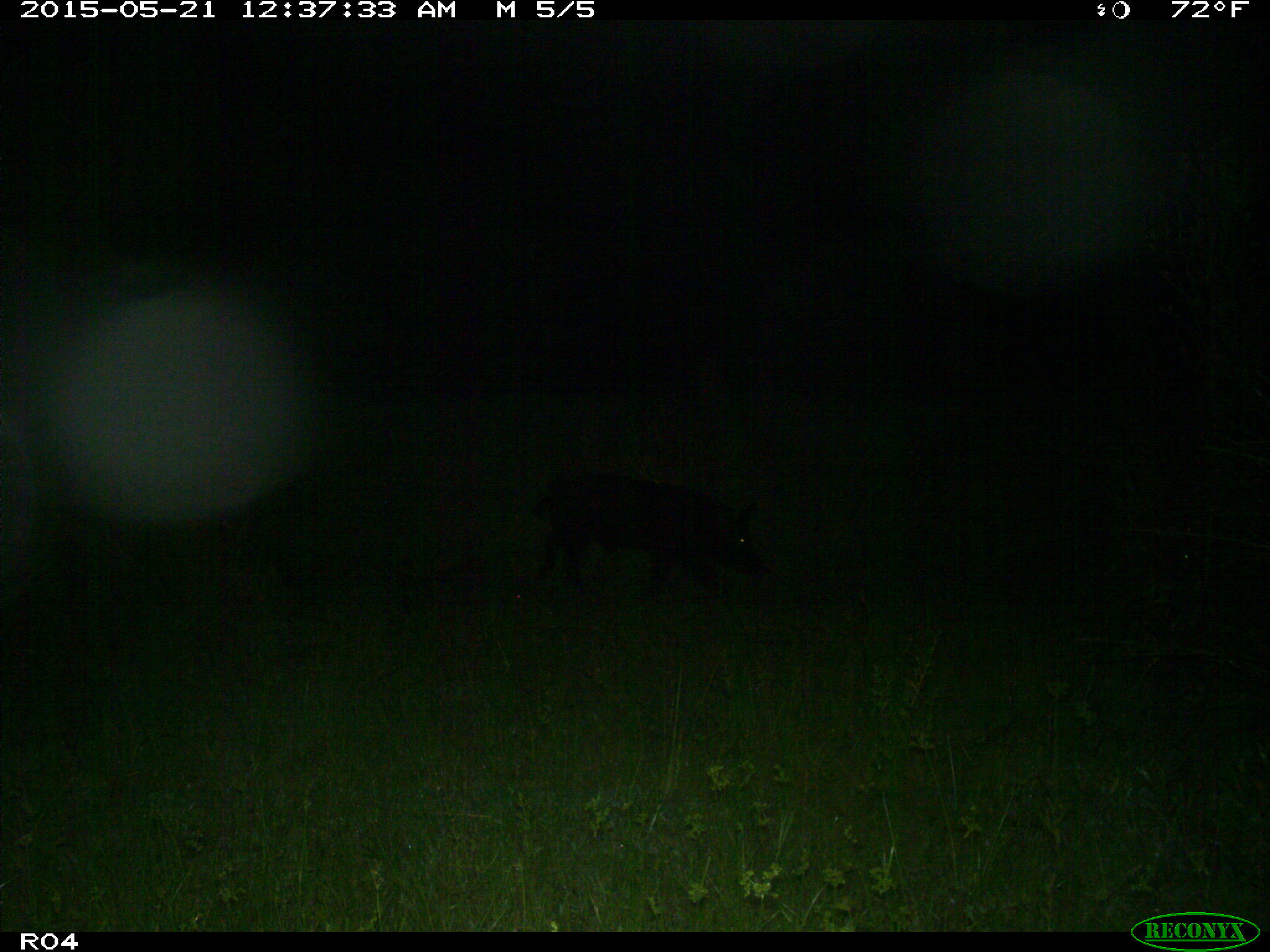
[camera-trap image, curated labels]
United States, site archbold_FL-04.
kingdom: Animalia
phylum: Chordata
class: Mammalia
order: Artiodactyla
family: Suidae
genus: Sus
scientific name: Sus scrofa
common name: wild boar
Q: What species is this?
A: Sus scrofa (wild boar).